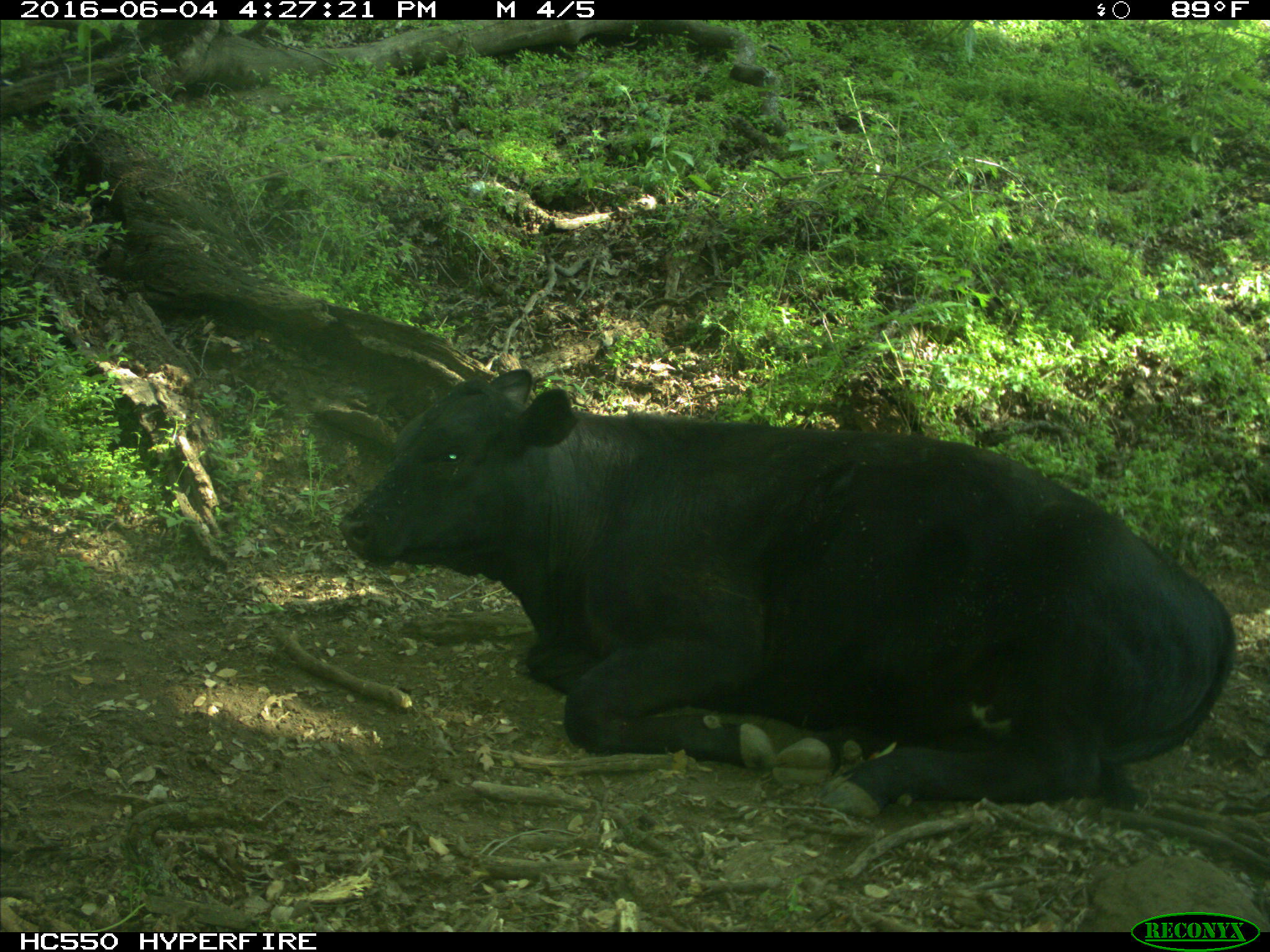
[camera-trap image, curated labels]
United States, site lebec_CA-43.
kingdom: Animalia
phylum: Chordata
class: Mammalia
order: Artiodactyla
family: Bovidae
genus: Bos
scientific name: Bos taurus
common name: domestic cow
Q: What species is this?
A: Bos taurus (domestic cow).